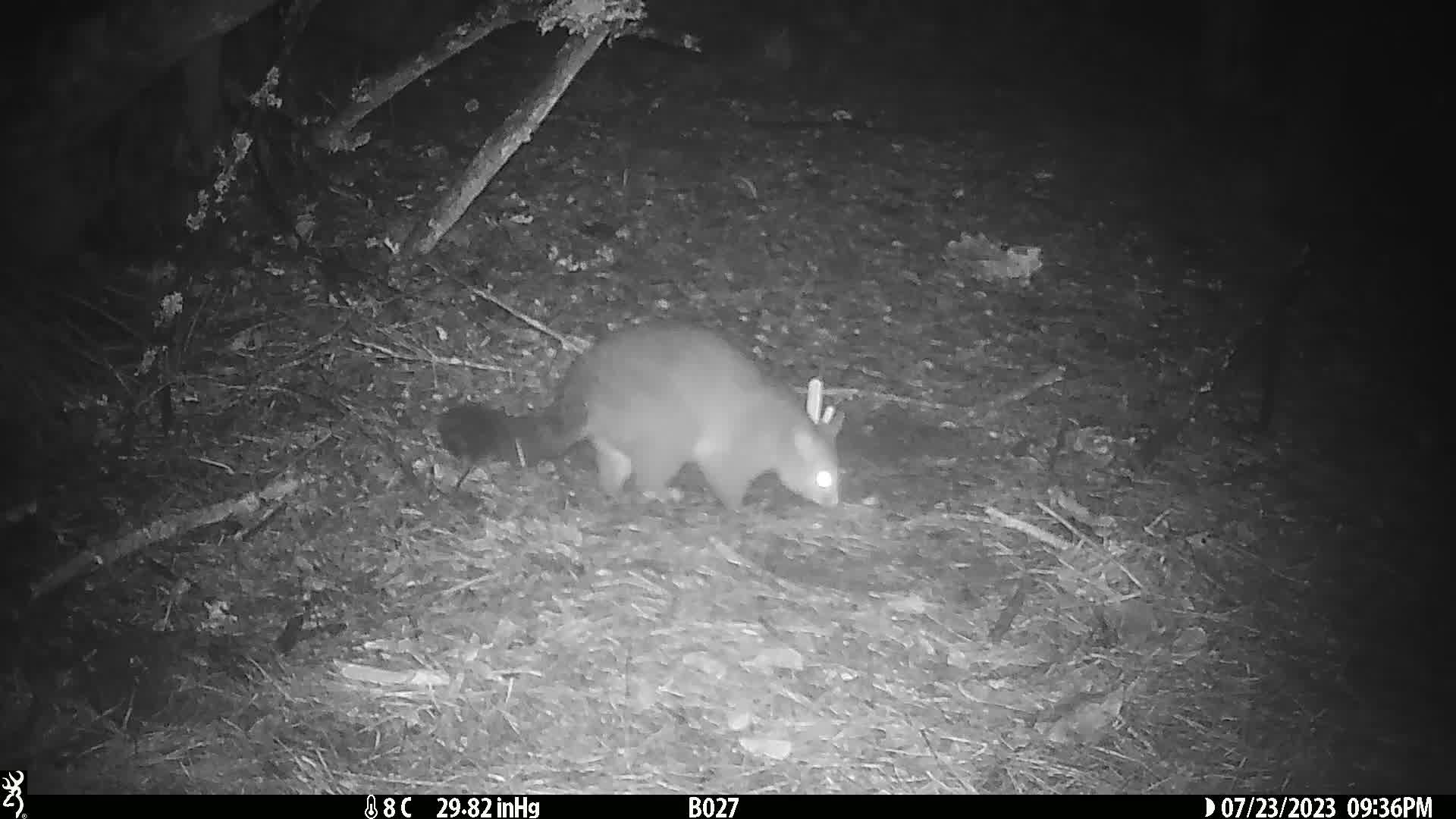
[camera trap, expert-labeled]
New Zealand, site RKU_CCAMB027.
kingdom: Animalia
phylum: Chordata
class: Mammalia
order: Diprotodontia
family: Phalangeridae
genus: Trichosurus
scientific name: Trichosurus vulpecula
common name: common brushtail possum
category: possum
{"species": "possum (common brushtail possum) (Trichosurus vulpecula)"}